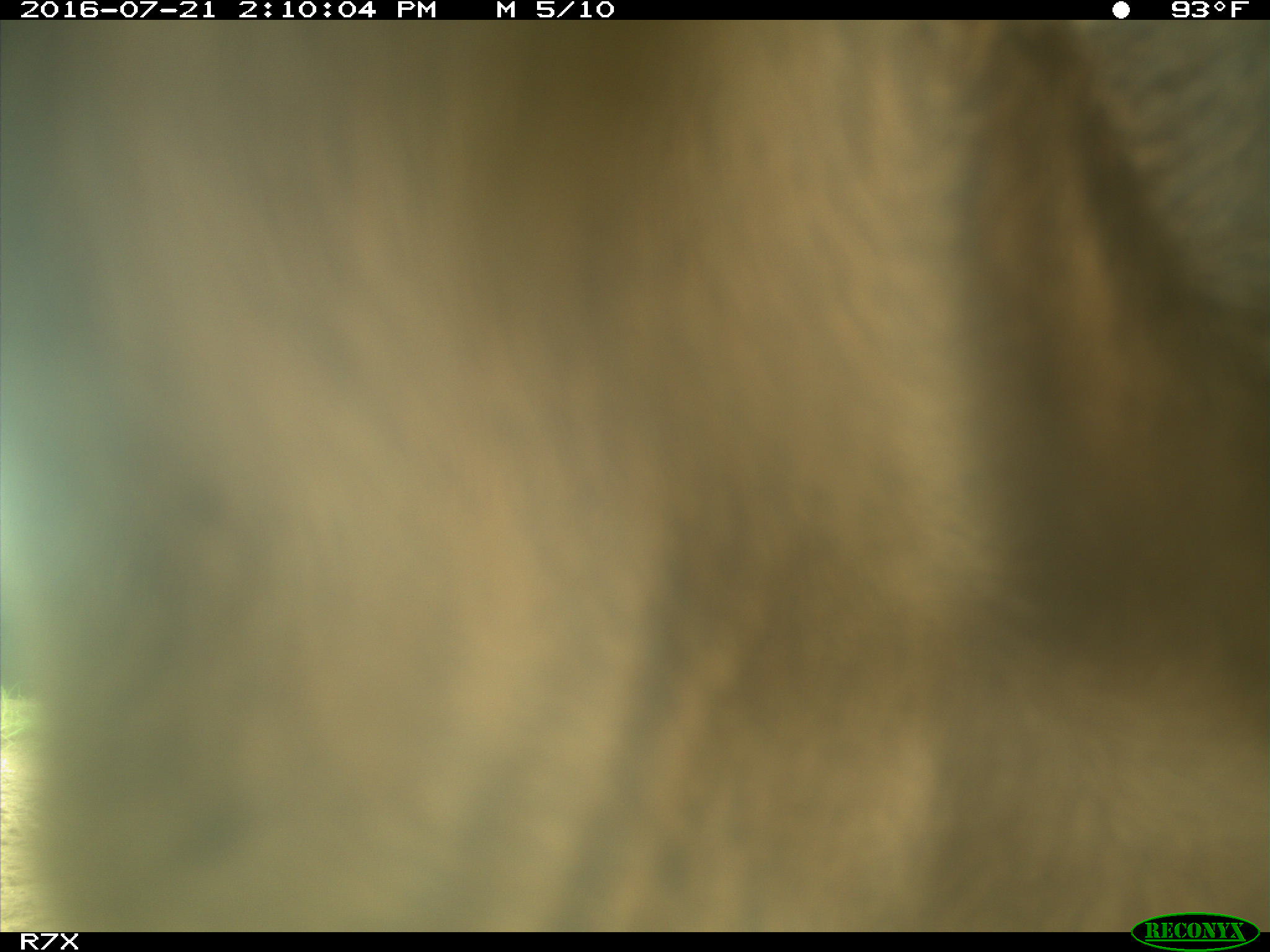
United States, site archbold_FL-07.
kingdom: Animalia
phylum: Chordata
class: Mammalia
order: Artiodactyla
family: Bovidae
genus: Bos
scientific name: Bos taurus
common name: domestic cow